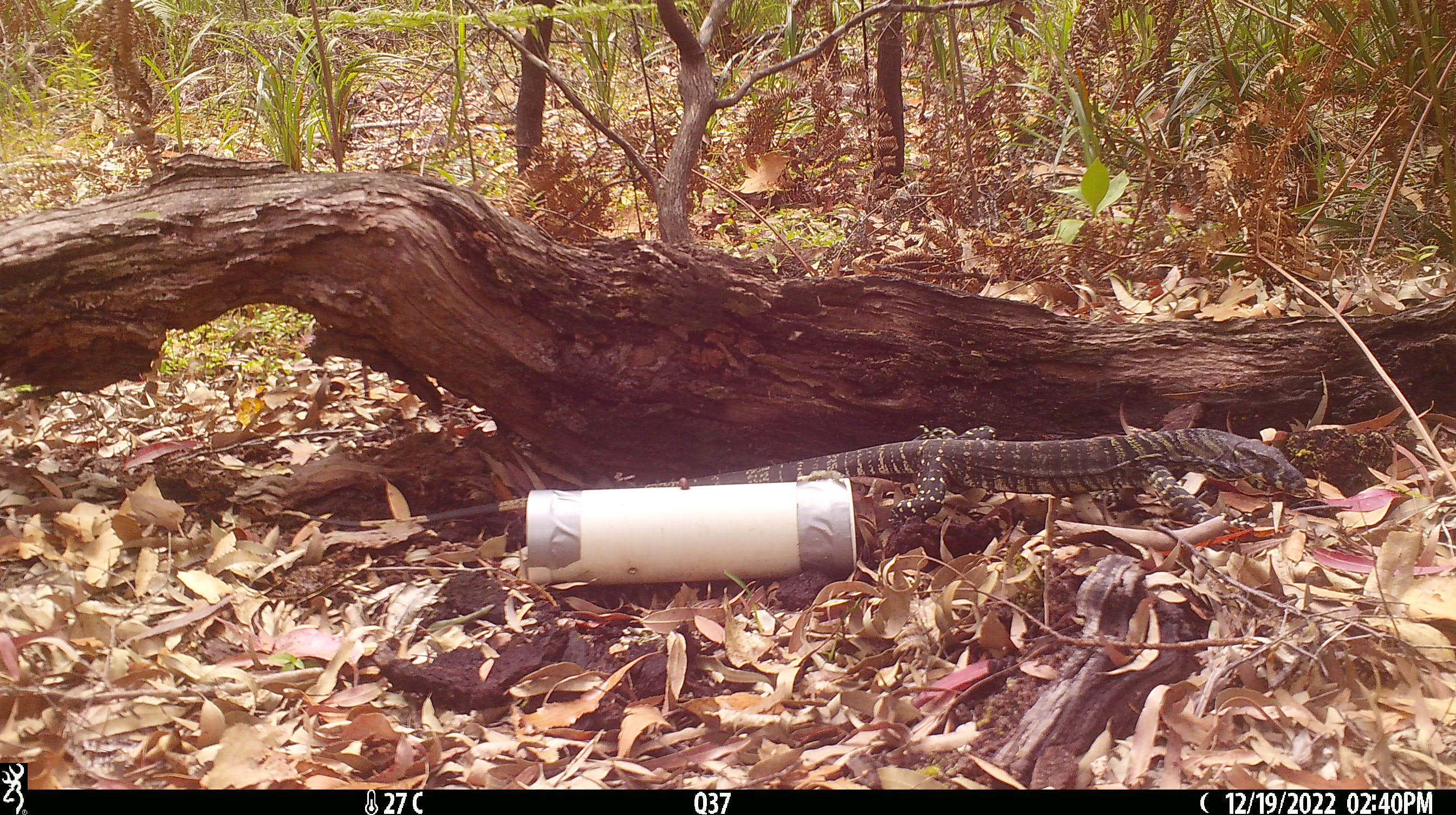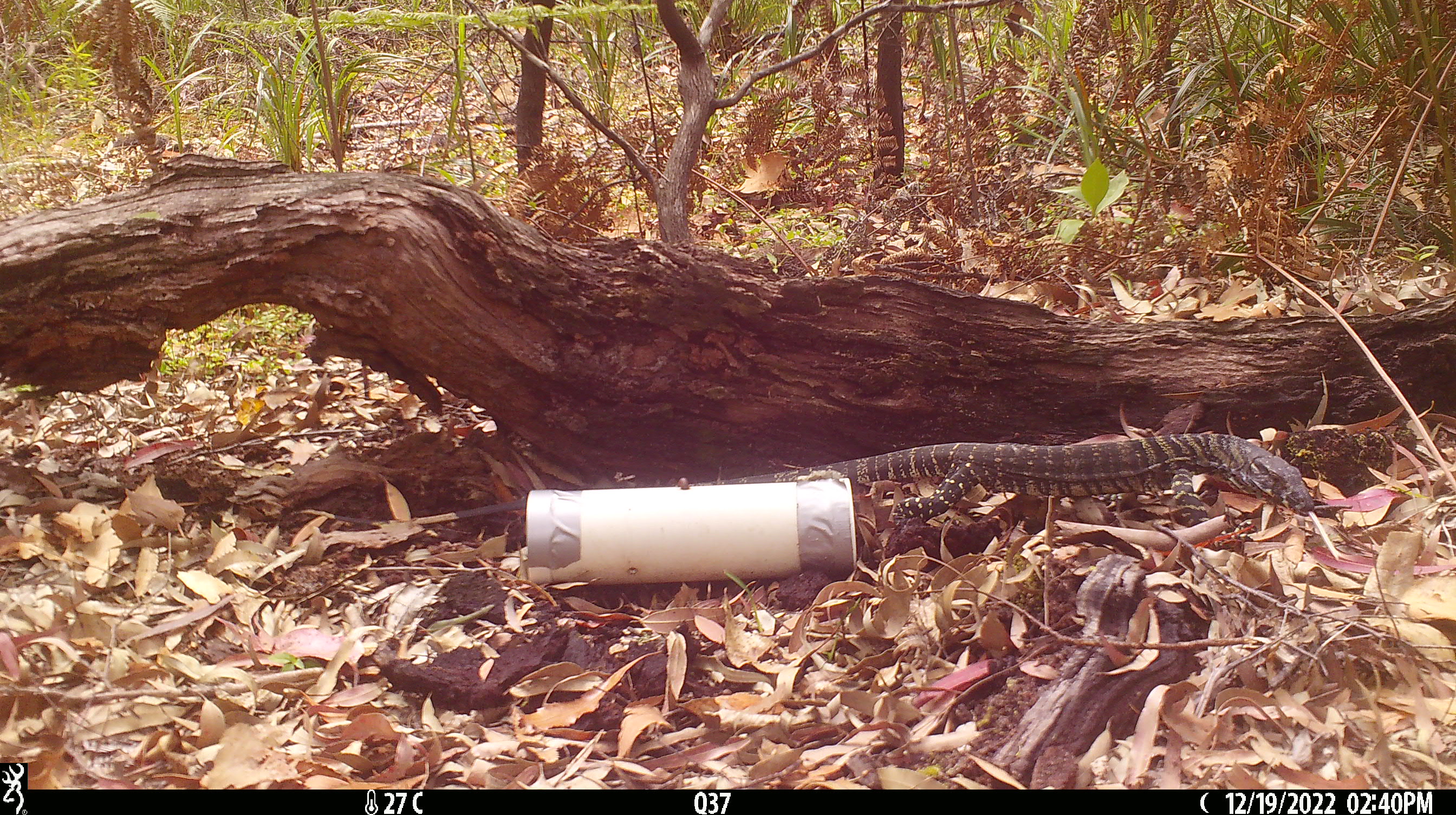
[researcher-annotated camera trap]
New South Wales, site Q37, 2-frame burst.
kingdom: Animalia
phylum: Chordata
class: Reptilia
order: Squamata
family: Varanidae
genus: Varanus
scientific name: Varanus varius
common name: lace monitor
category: goanna